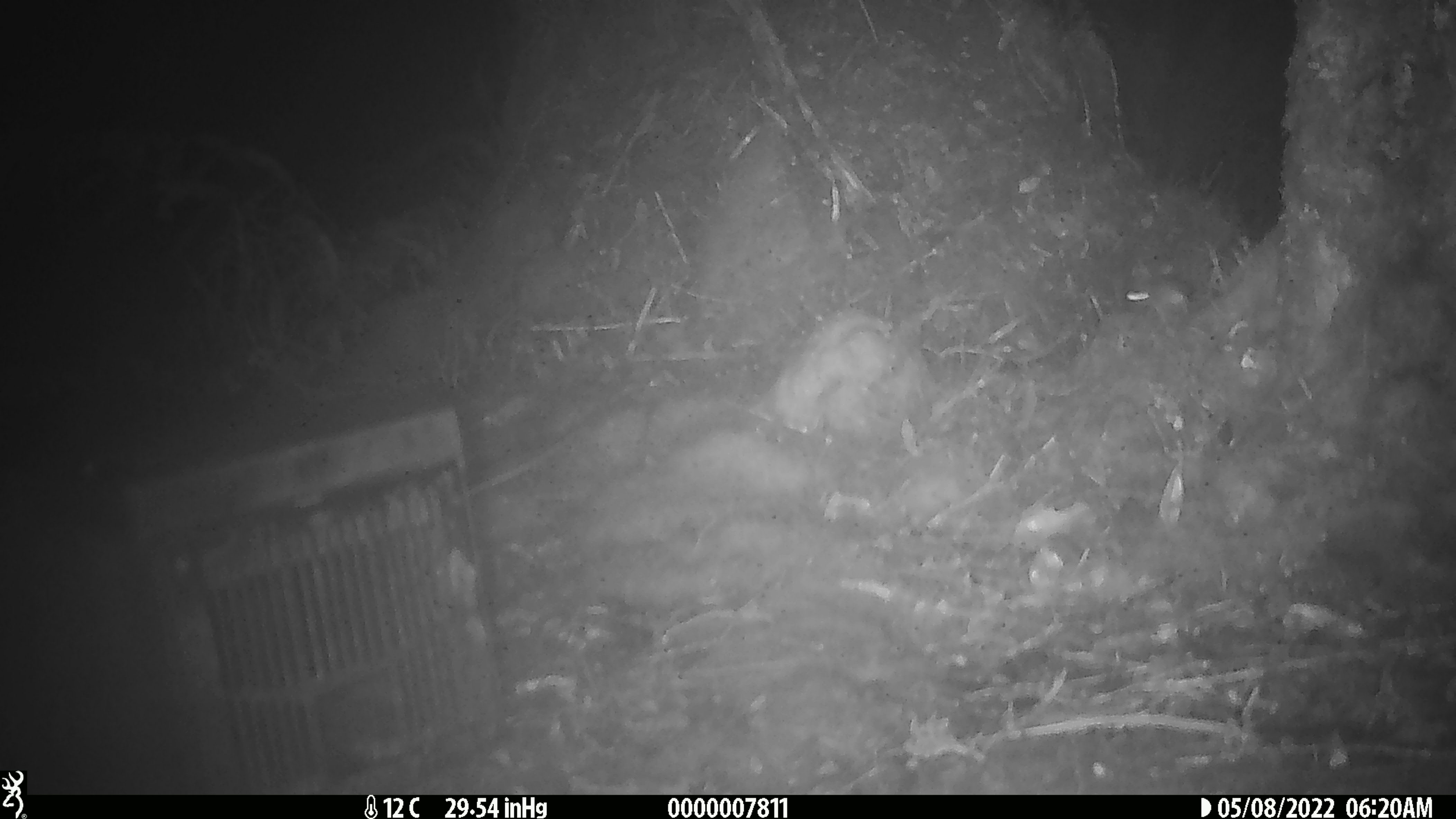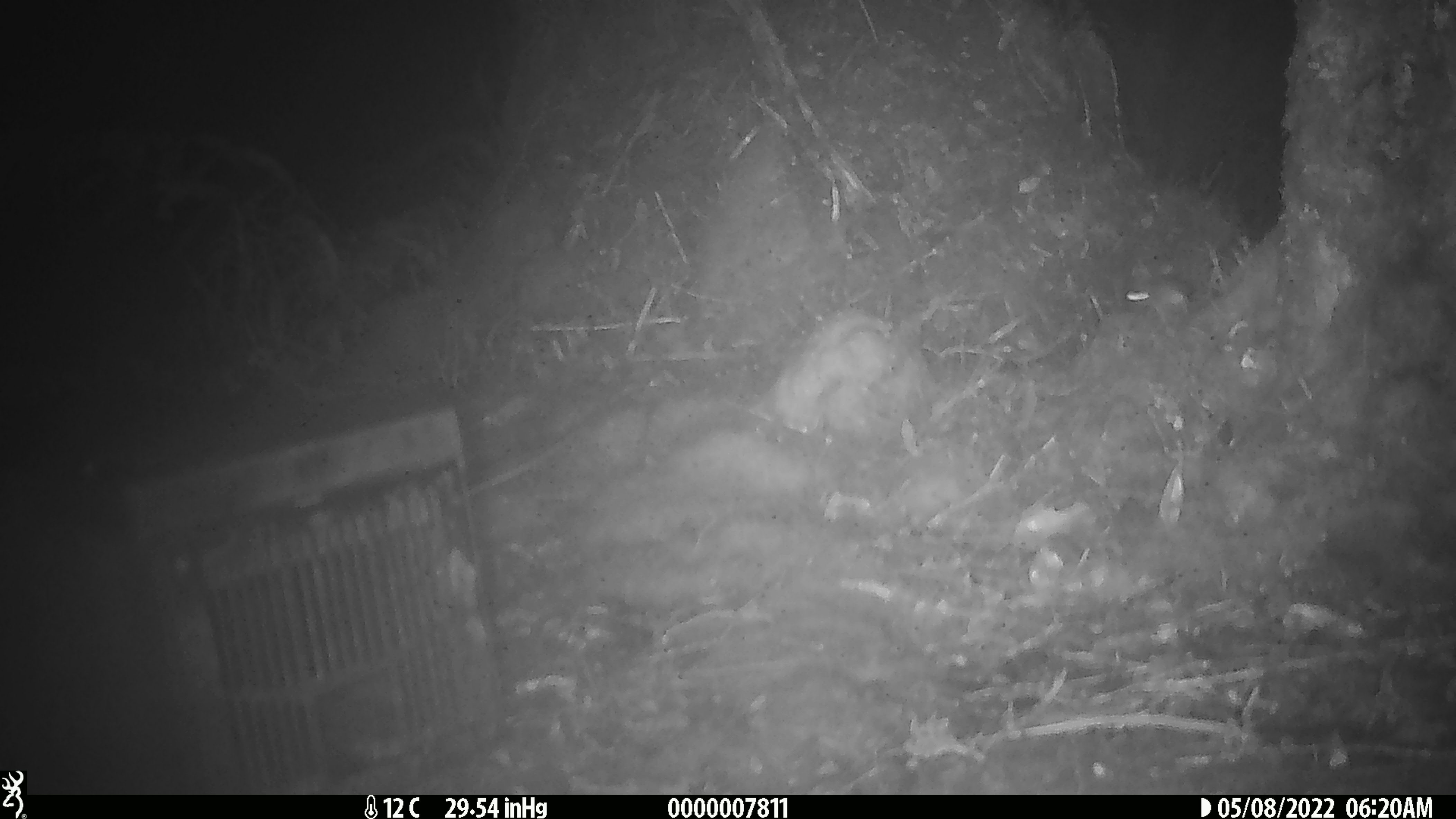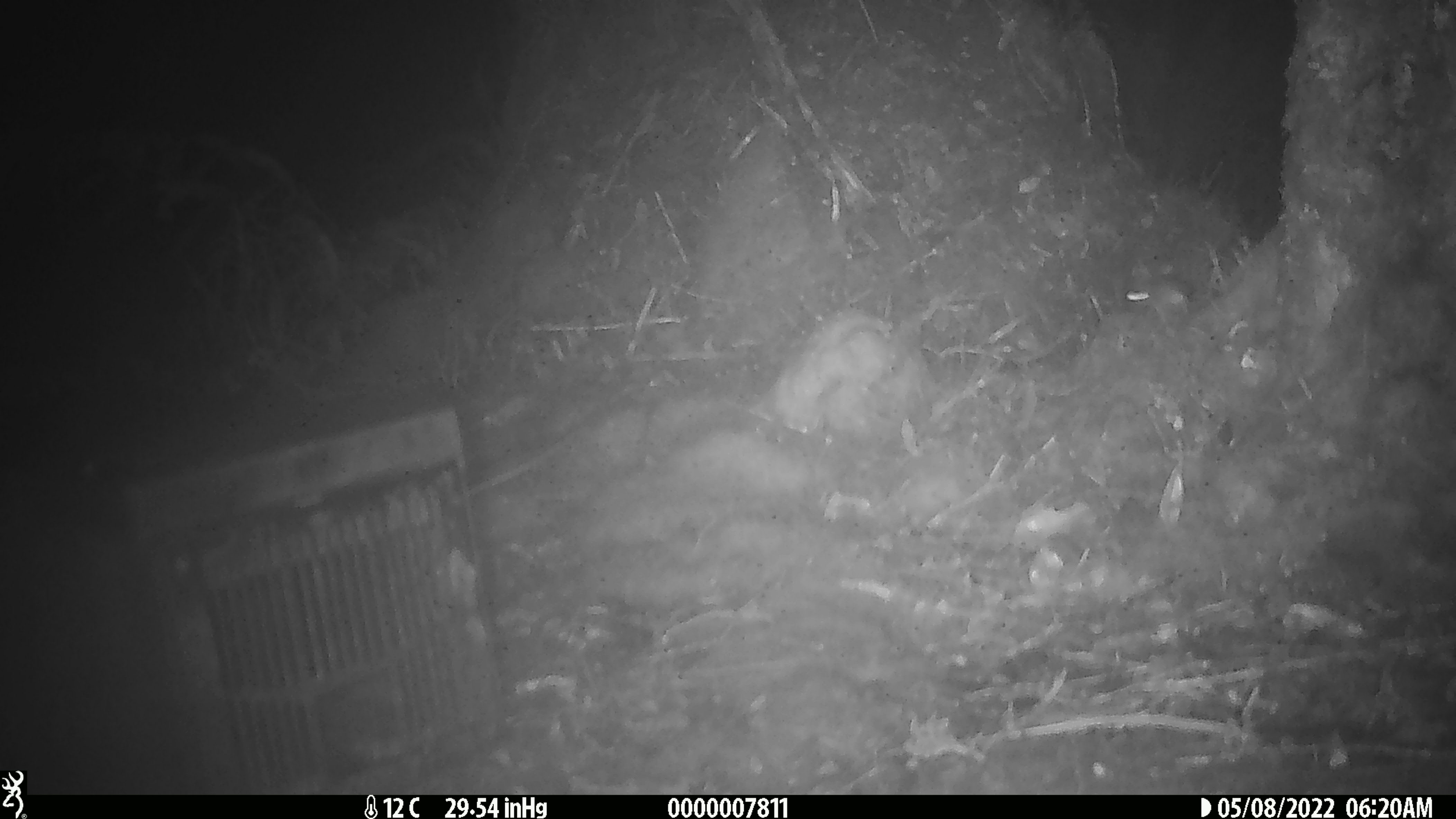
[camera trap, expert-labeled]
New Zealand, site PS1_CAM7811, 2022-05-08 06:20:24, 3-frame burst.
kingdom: Animalia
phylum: Chordata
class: Mammalia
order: Rodentia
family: Muridae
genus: Mus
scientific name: Mus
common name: mouse